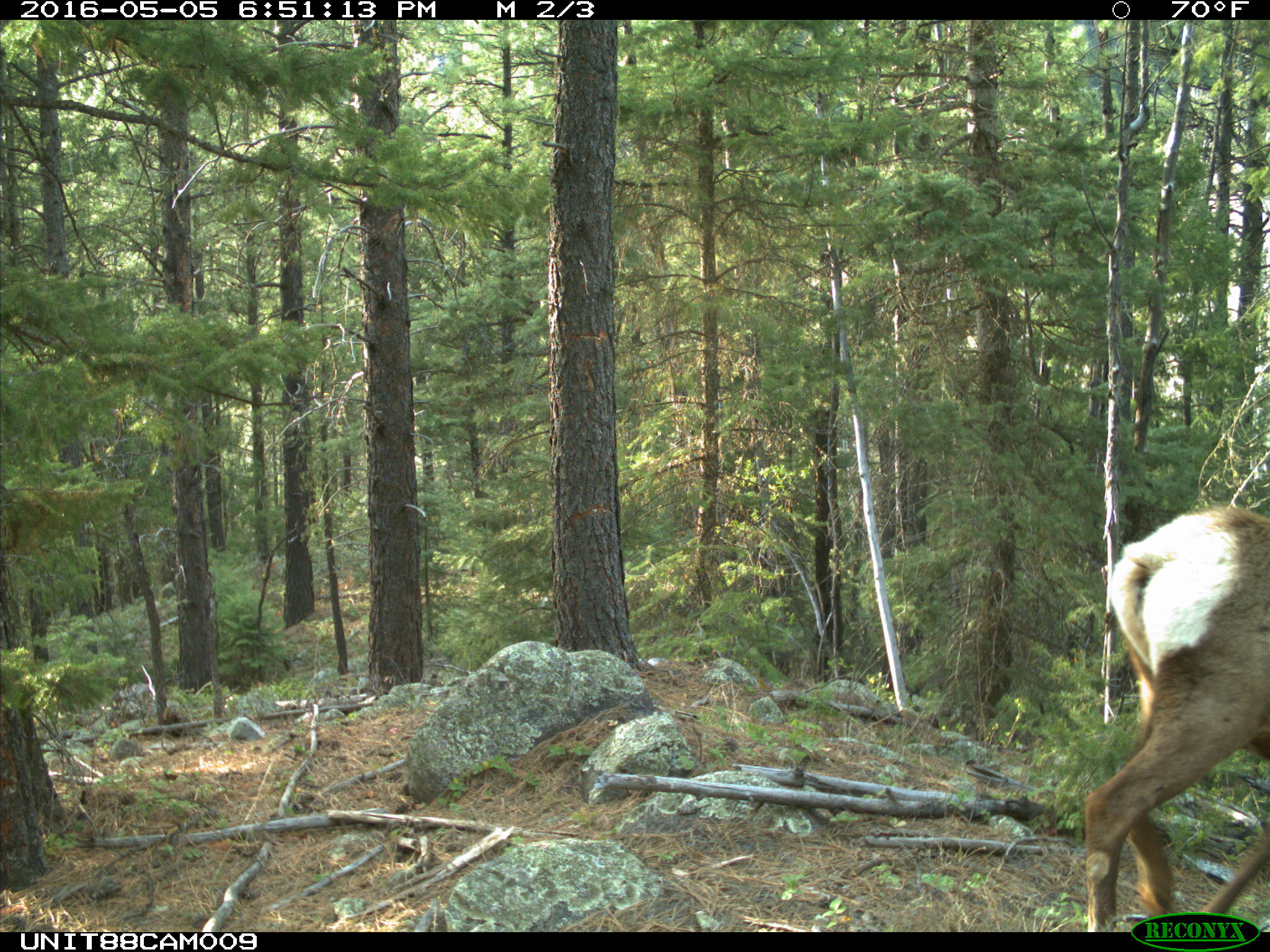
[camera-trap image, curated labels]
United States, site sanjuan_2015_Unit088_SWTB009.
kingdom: Animalia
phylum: Chordata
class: Mammalia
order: Artiodactyla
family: Cervidae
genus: Cervus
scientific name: Cervus elaphus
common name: red deer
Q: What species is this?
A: Cervus elaphus (red deer).